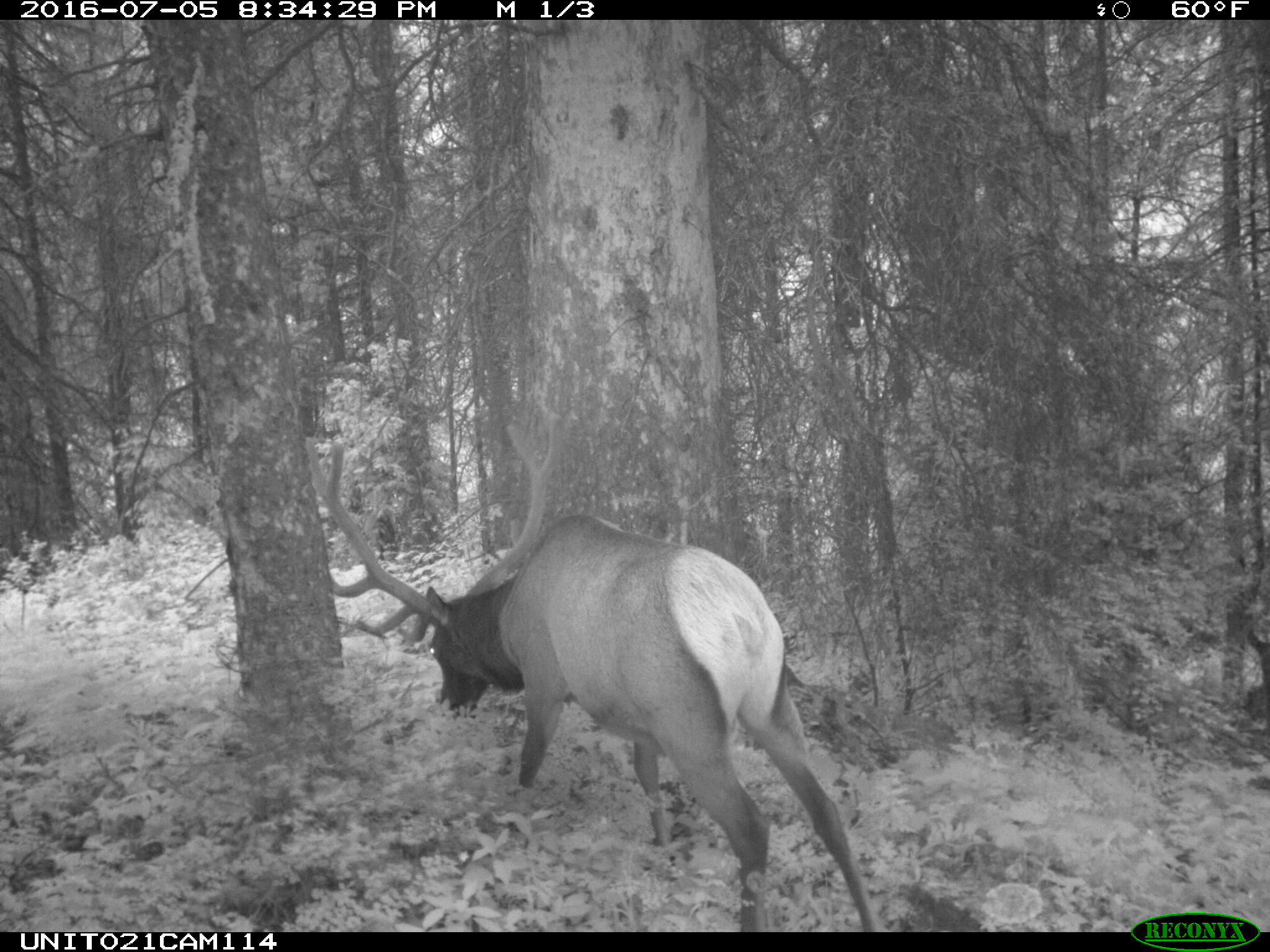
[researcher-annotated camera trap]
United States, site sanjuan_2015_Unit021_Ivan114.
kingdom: Animalia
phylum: Chordata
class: Mammalia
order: Artiodactyla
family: Cervidae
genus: Cervus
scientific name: Cervus elaphus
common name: red deer